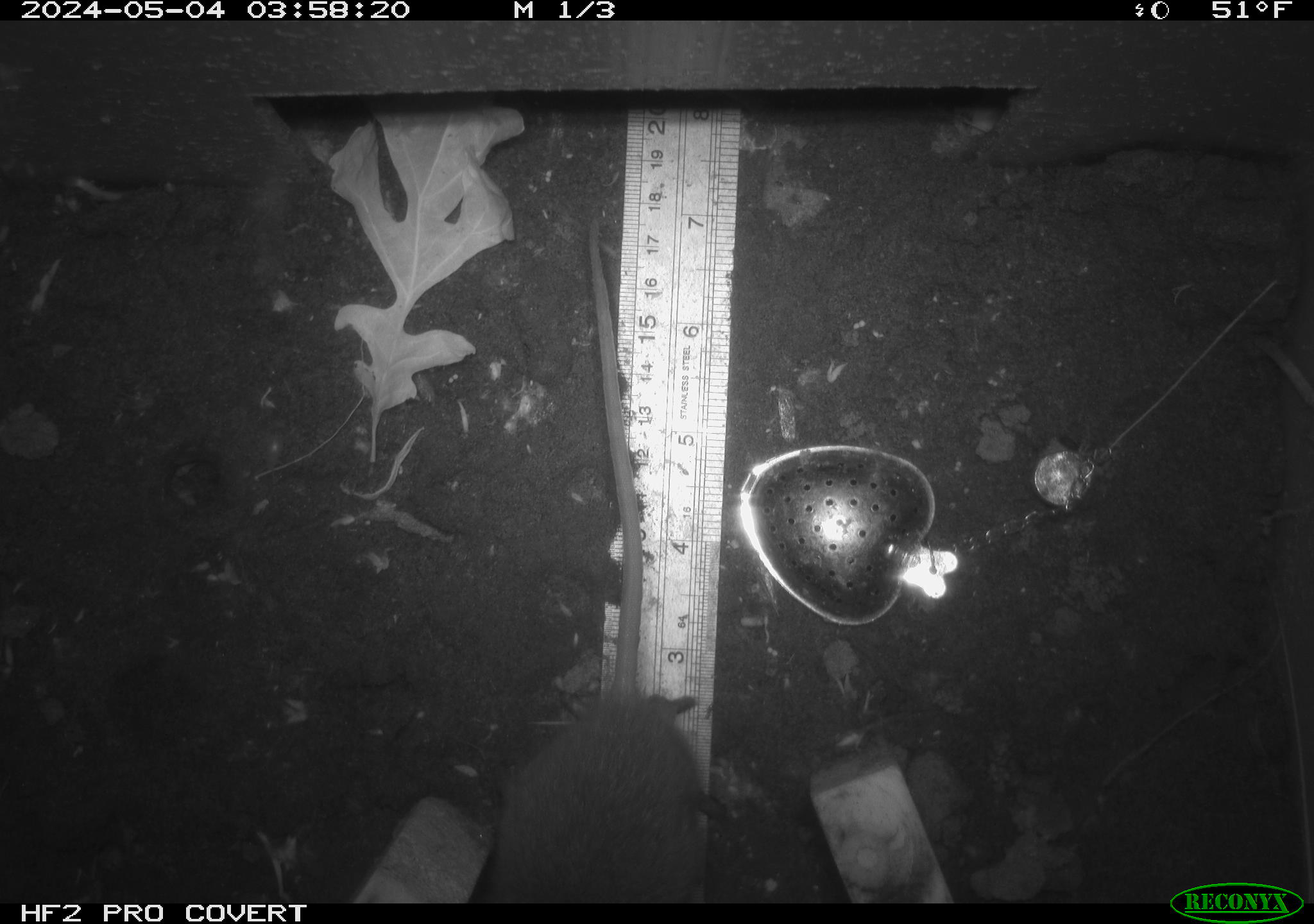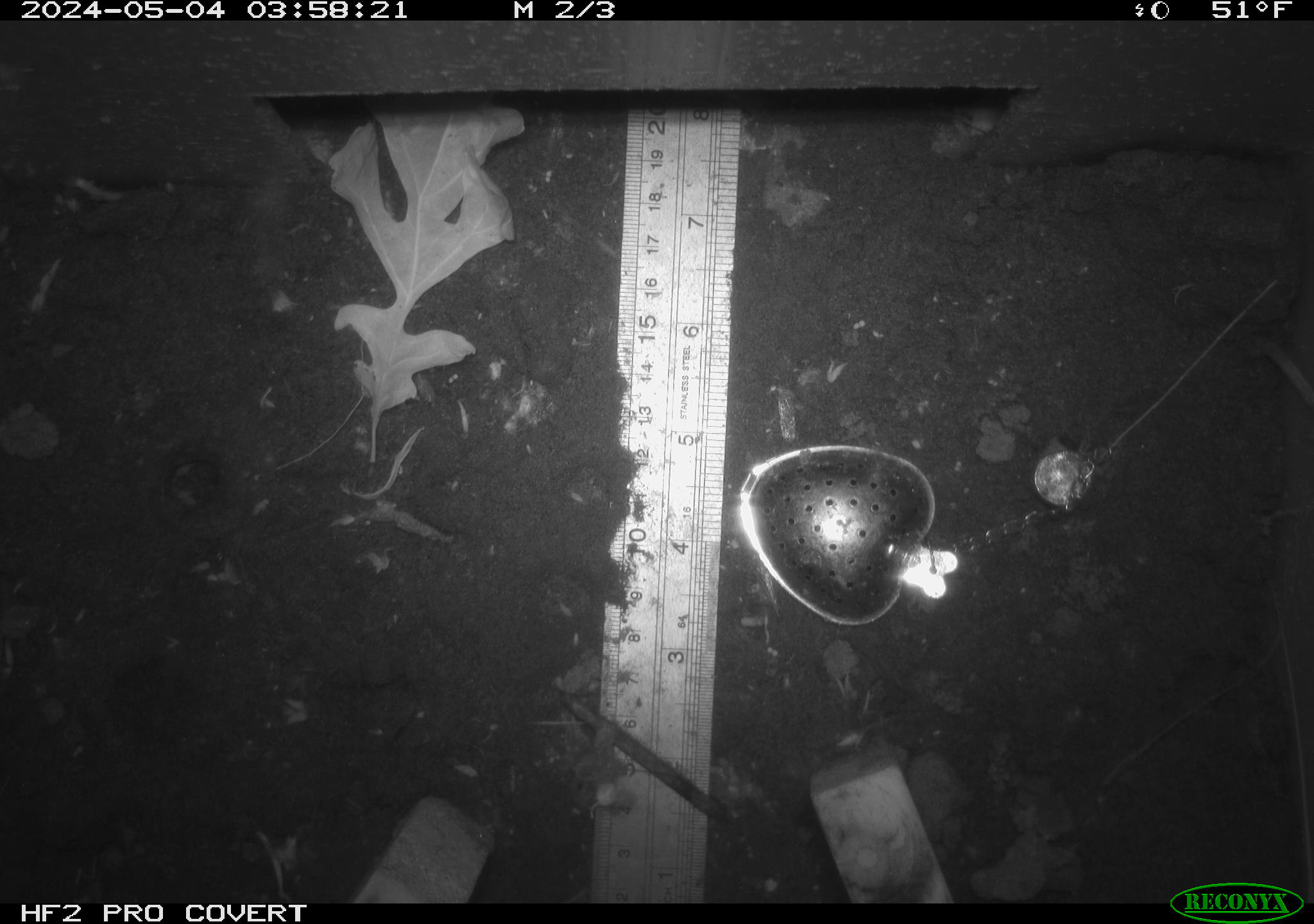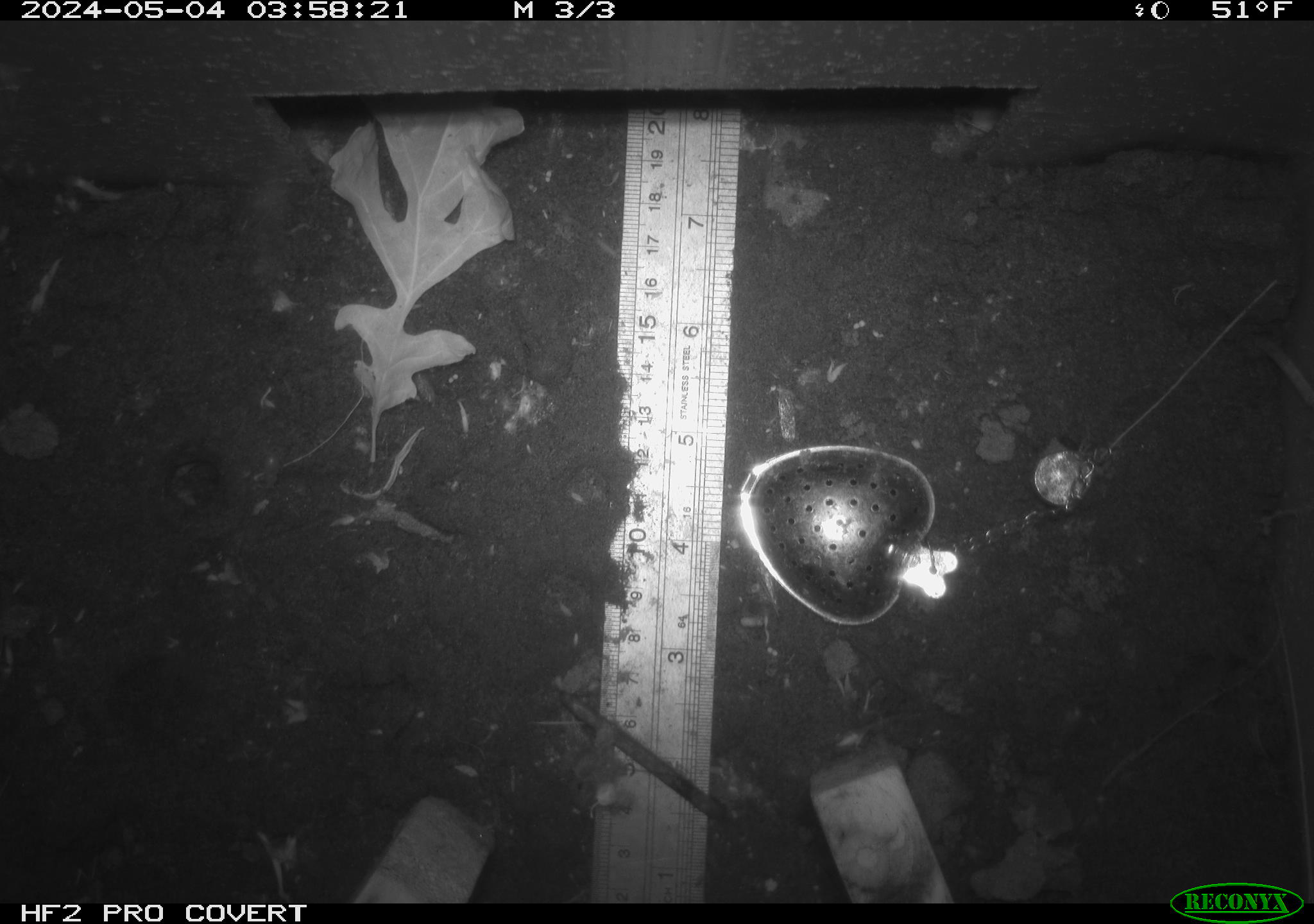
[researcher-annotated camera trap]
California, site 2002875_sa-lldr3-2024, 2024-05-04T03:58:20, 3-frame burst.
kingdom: Animalia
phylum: Chordata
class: Mammalia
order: Rodentia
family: Muridae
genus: Rattus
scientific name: Rattus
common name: rat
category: rattus species